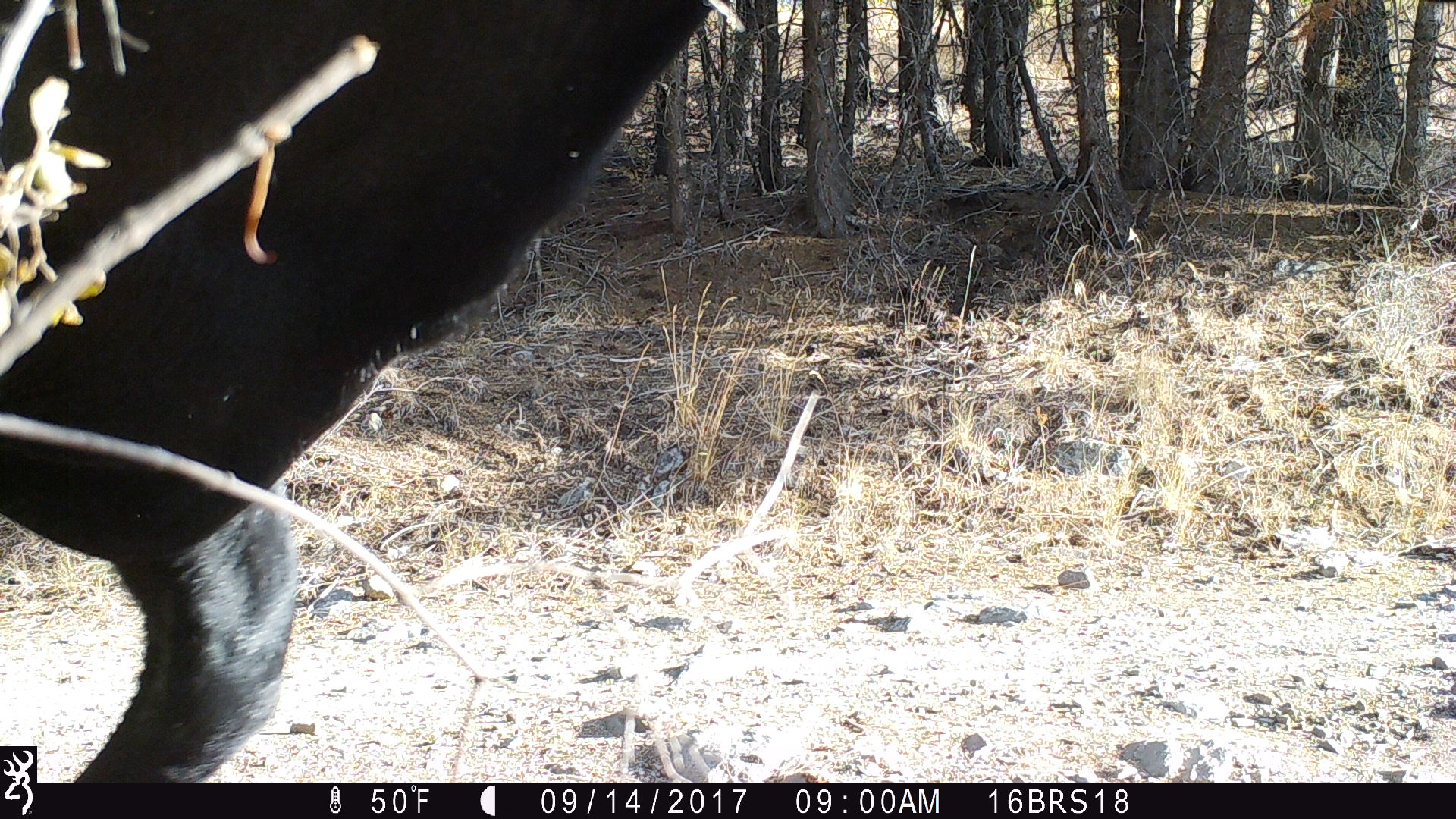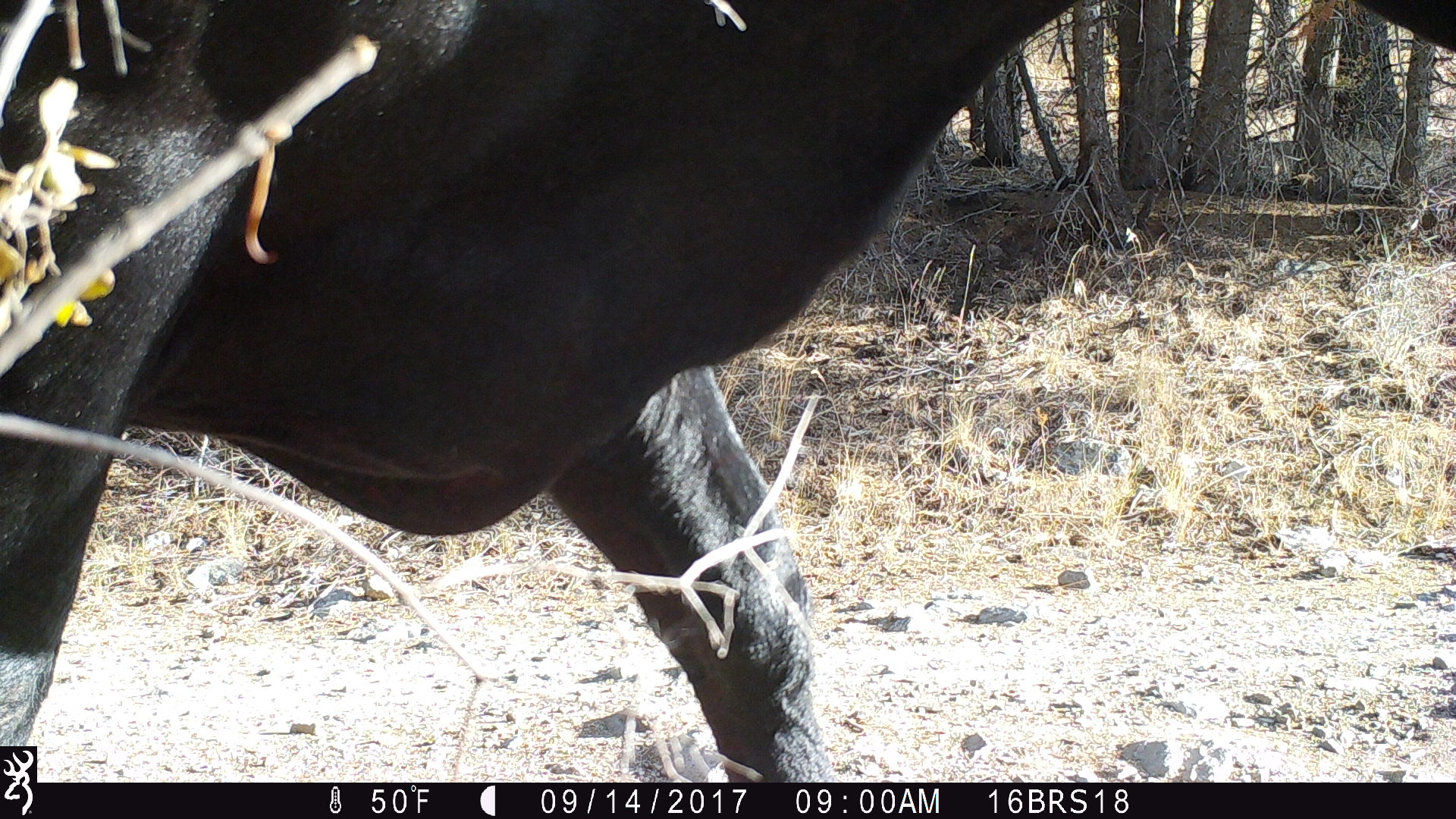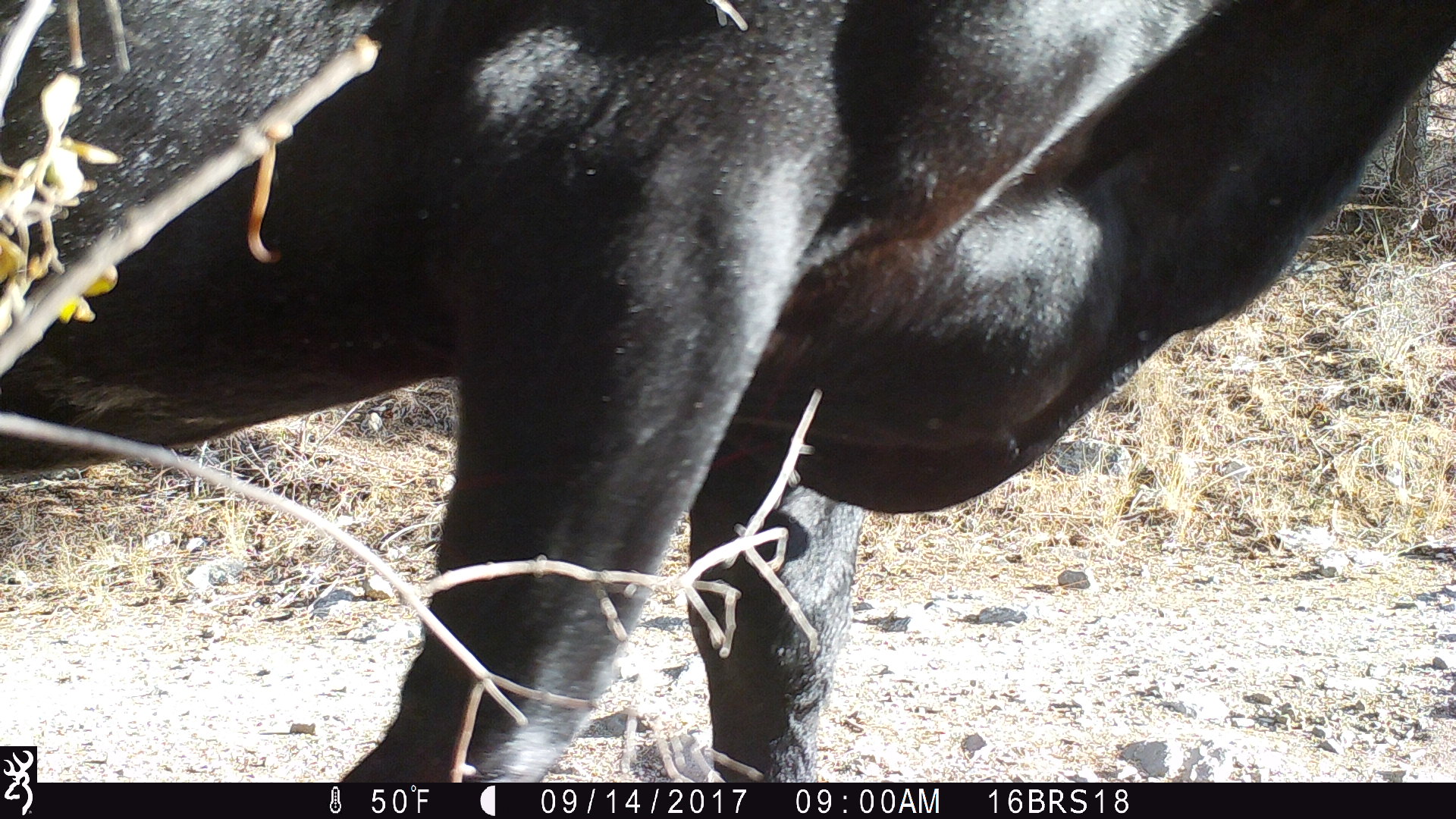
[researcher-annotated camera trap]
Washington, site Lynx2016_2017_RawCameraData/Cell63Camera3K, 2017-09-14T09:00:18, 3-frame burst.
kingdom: Animalia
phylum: Chordata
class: Mammalia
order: Artiodactyla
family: Bovidae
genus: Bos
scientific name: Bos taurus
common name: domestic cattle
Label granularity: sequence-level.